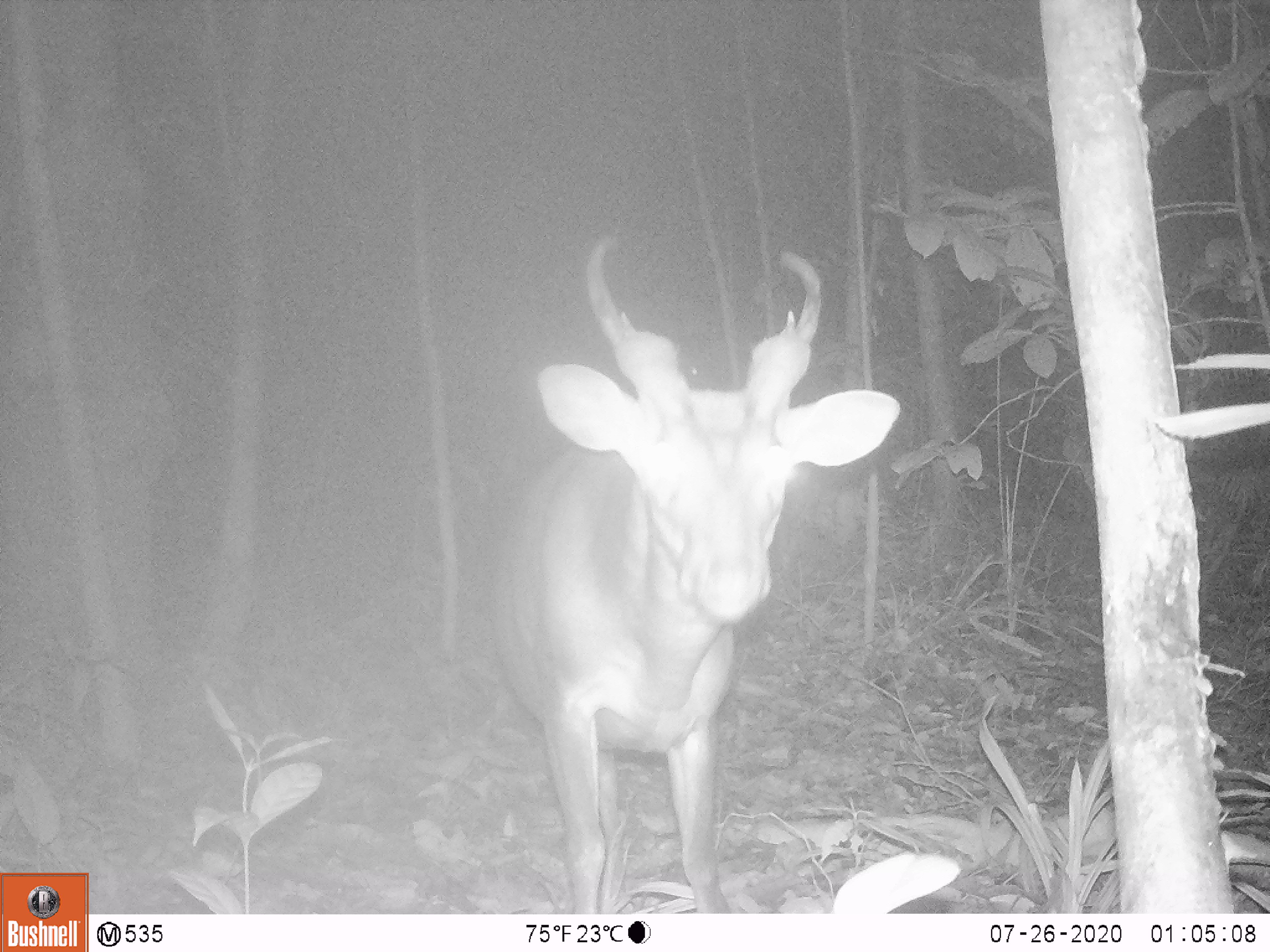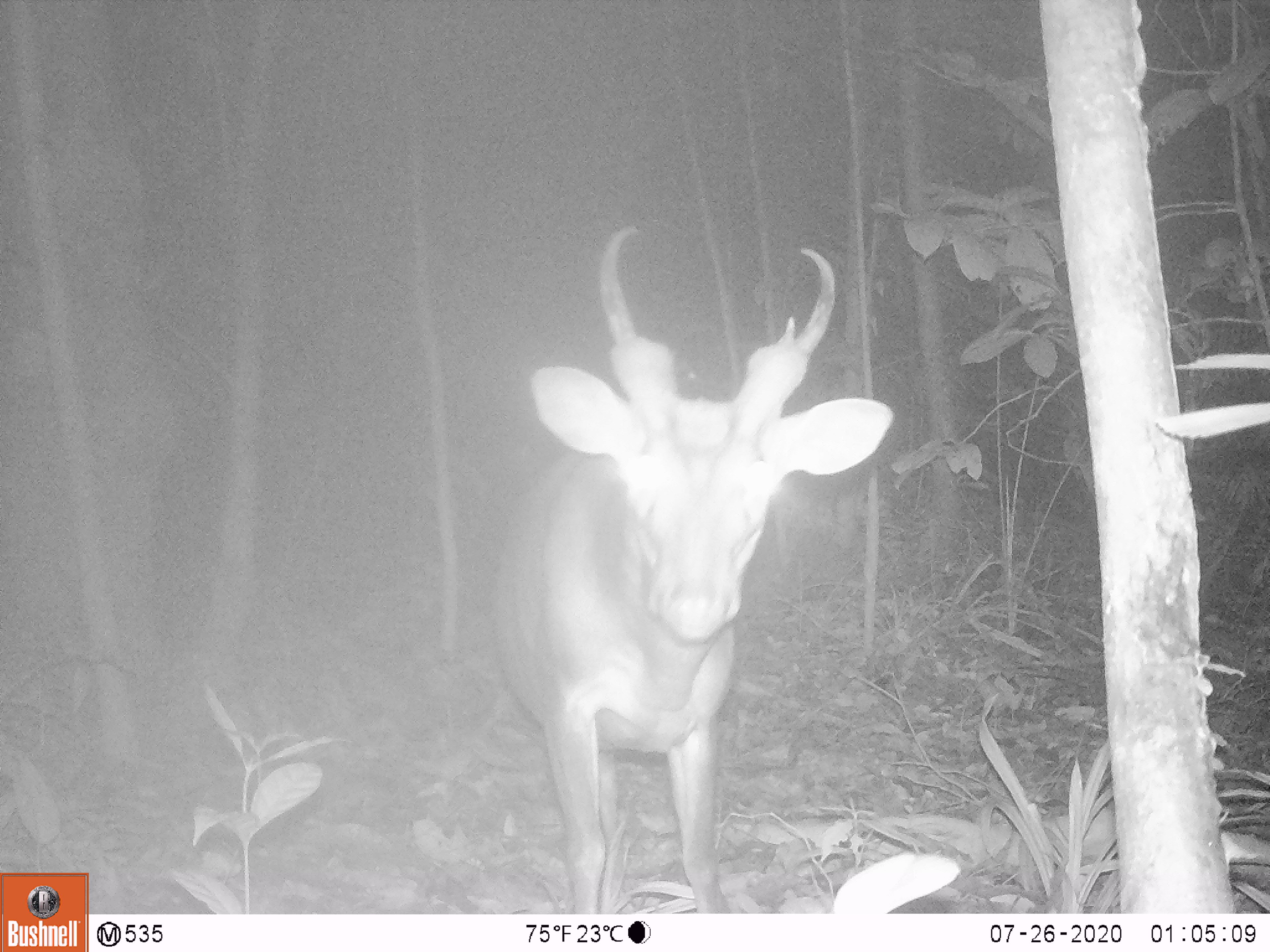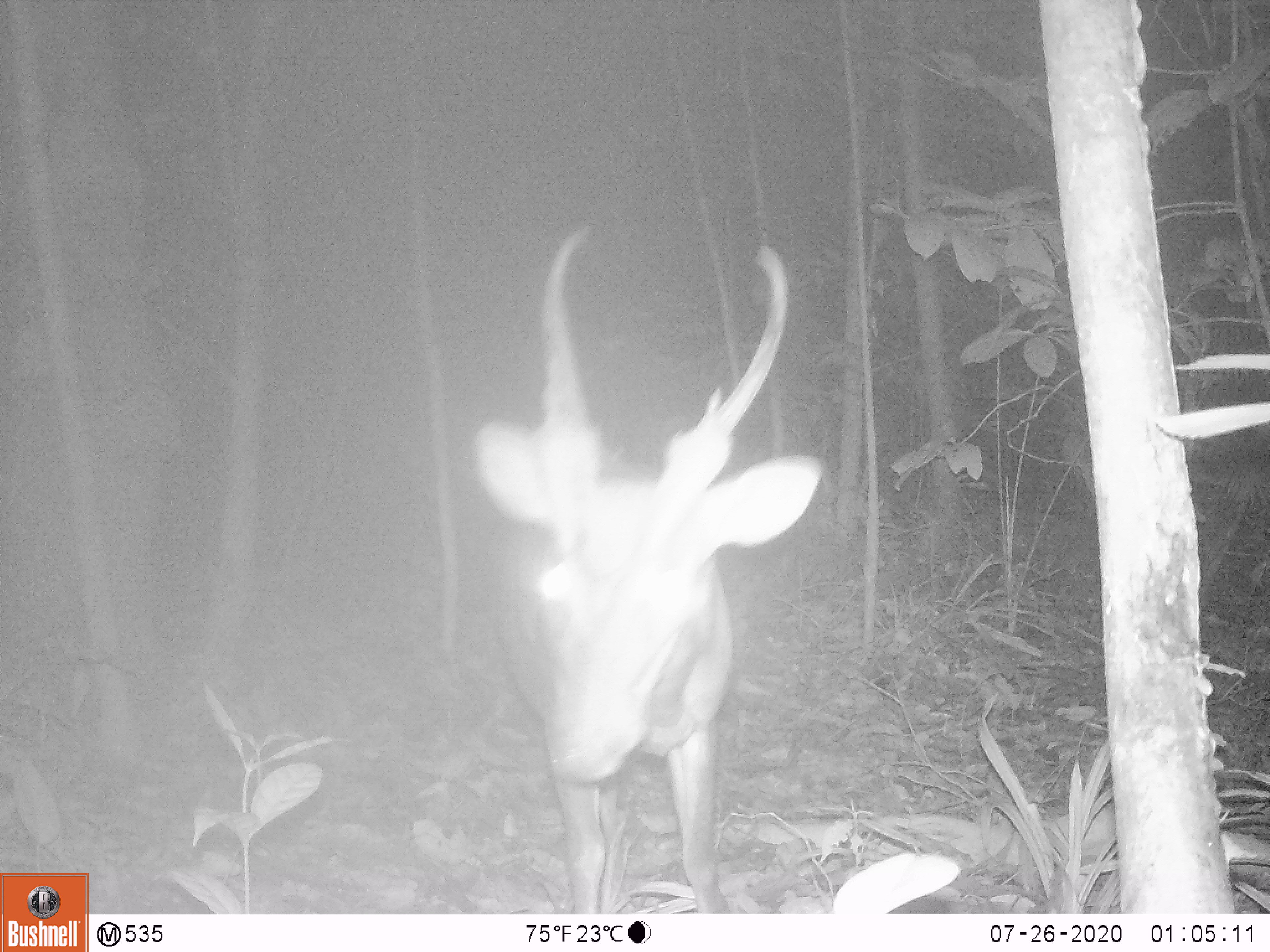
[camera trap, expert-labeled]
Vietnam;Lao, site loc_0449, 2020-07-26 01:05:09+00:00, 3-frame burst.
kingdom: Animalia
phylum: Chordata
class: Mammalia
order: Artiodactyla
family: Cervidae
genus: Muntiacus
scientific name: Muntiacus vuquangensis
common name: large-antlered muntjac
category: large antlered muntjac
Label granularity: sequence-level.